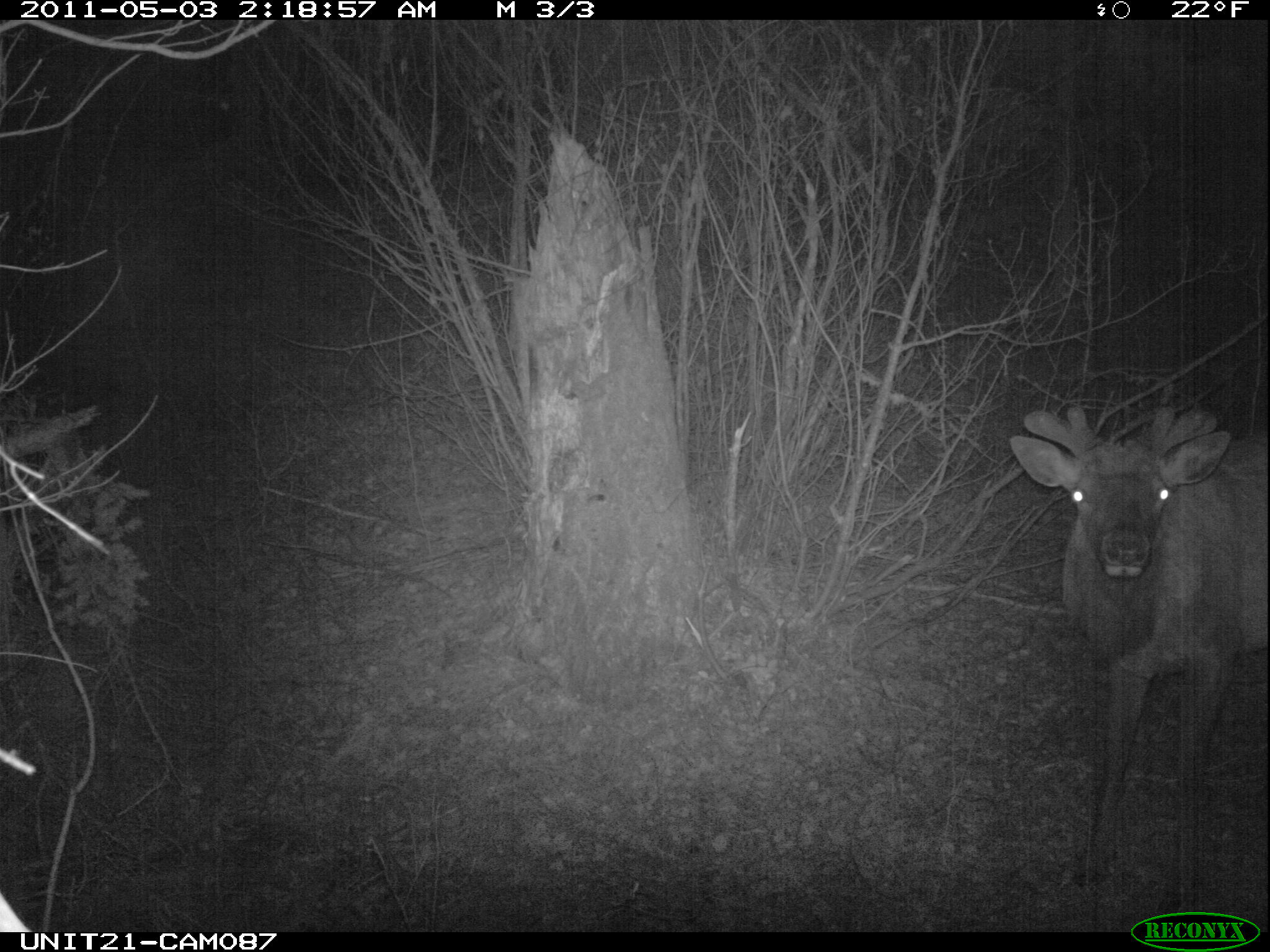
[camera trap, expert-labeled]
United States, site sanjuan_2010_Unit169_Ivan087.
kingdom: Animalia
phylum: Chordata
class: Mammalia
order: Artiodactyla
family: Cervidae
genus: Cervus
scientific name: Cervus elaphus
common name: red deer